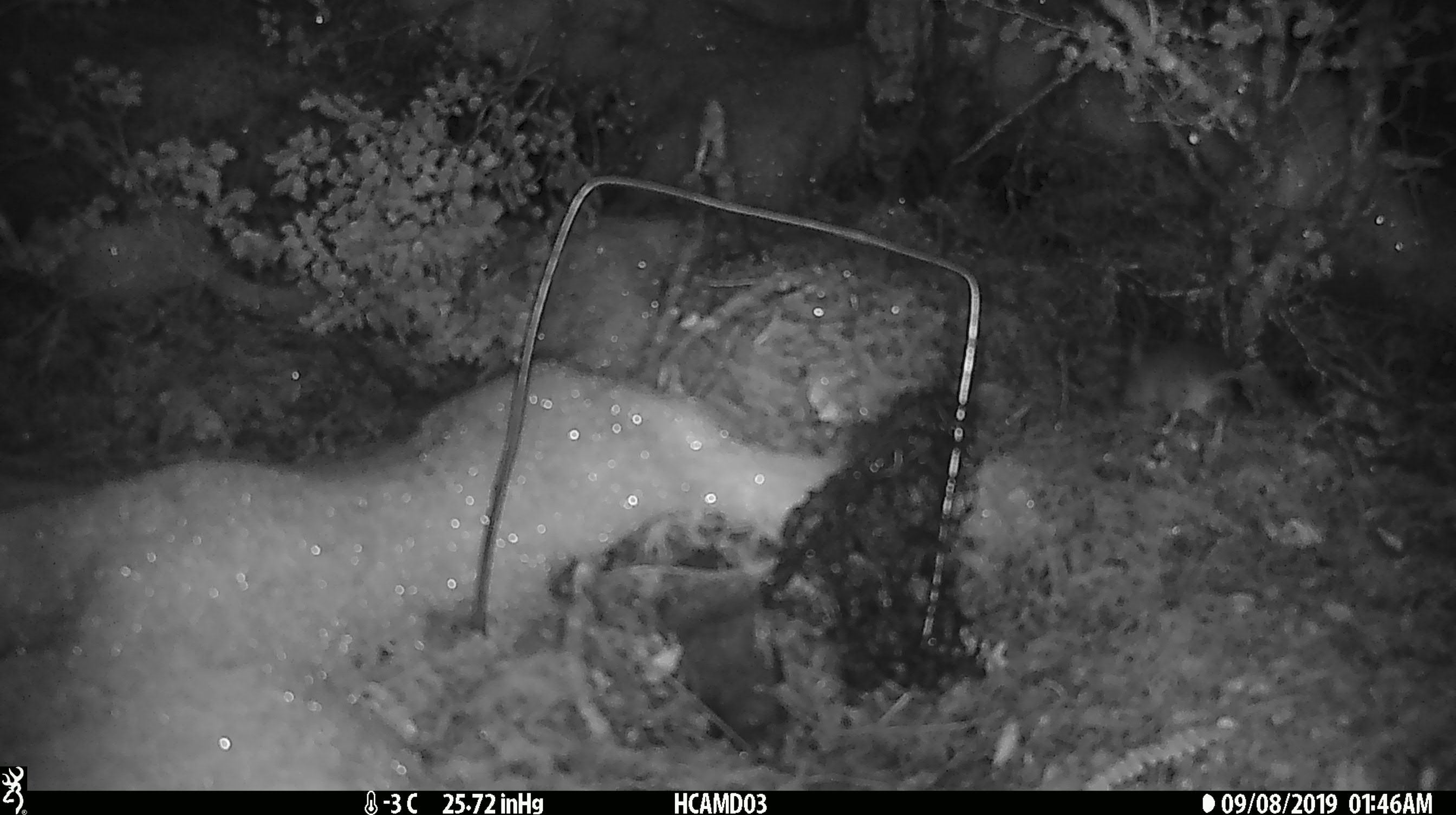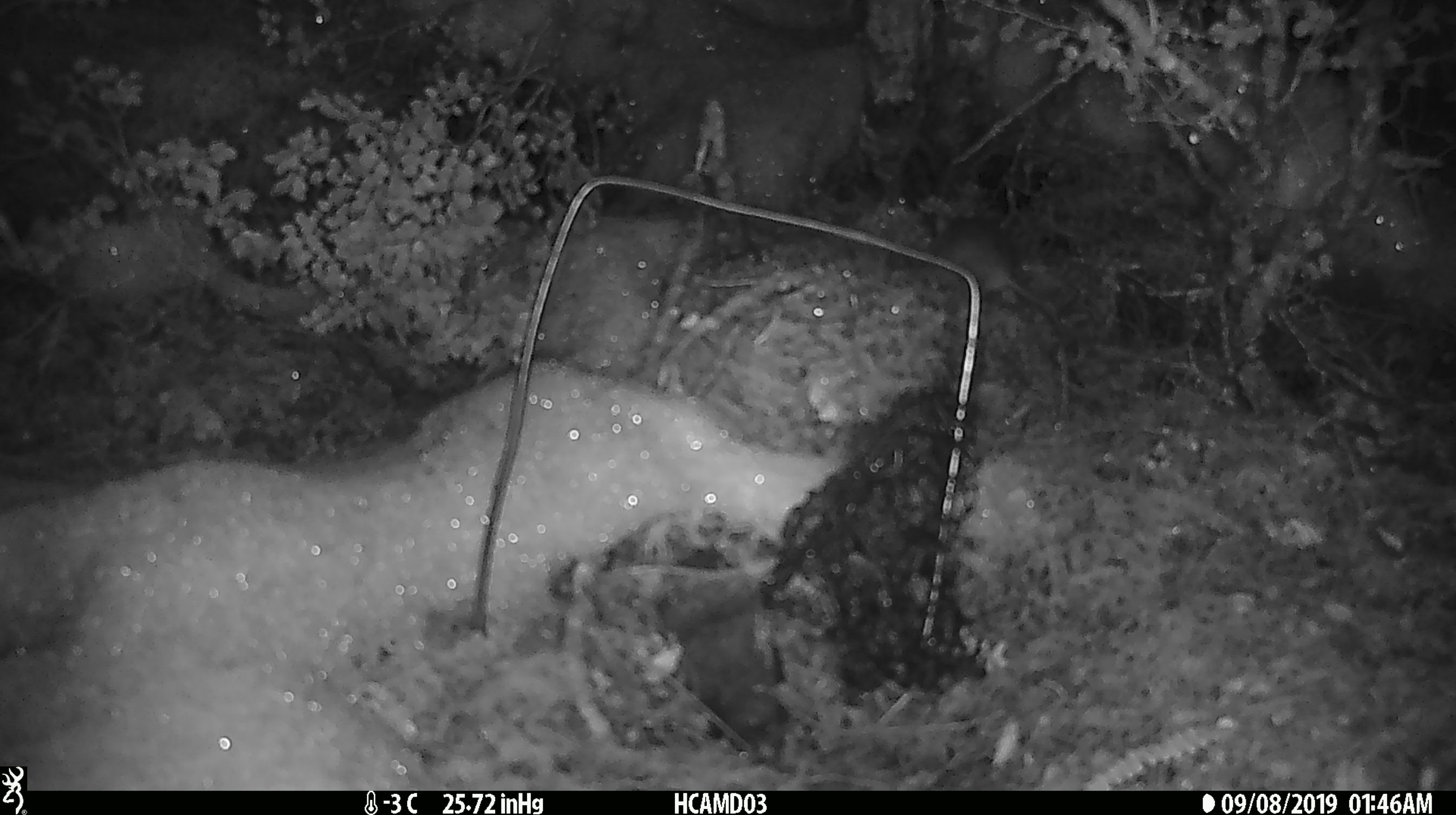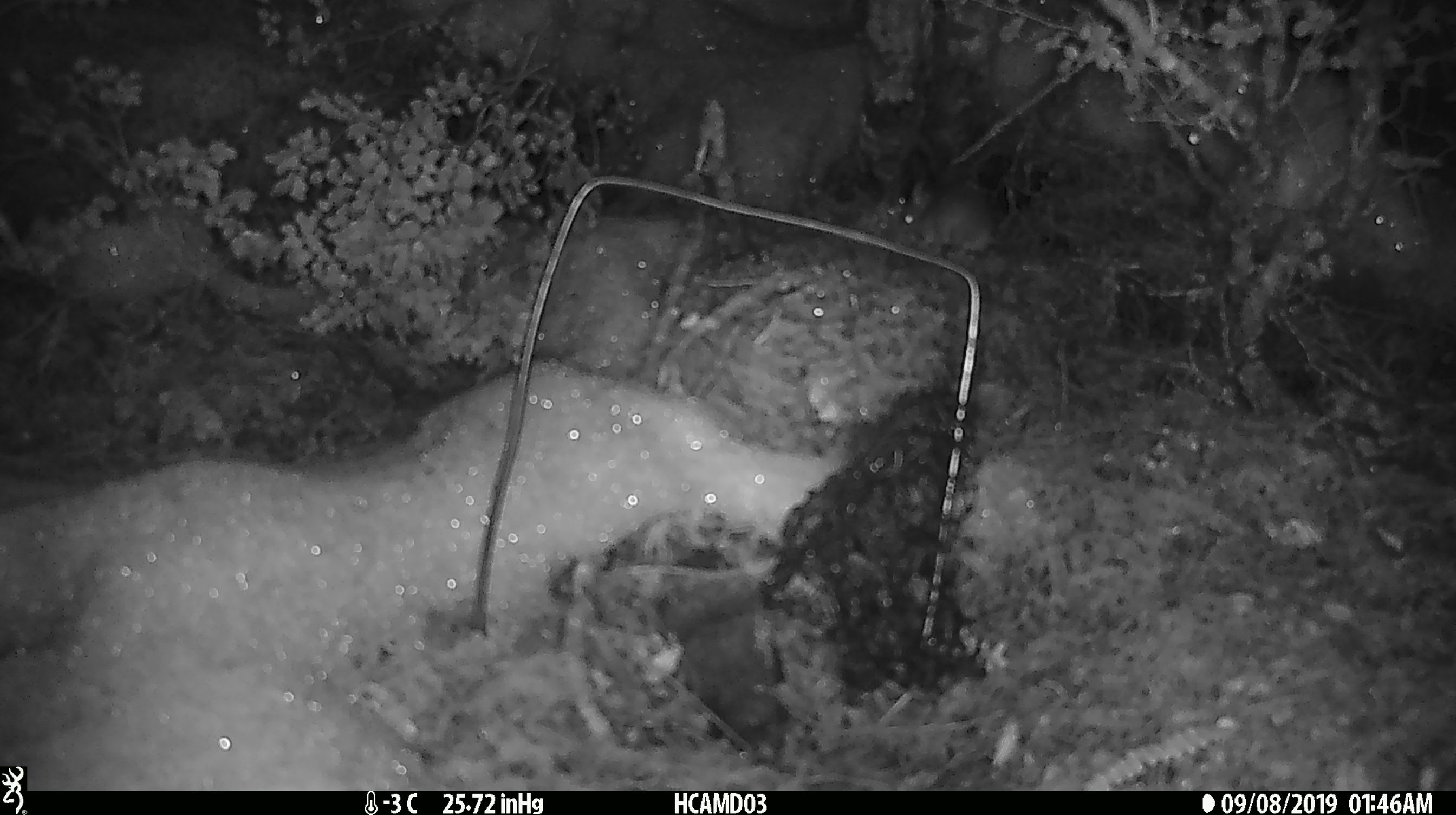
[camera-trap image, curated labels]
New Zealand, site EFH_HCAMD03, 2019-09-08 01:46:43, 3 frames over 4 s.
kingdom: Animalia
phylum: Chordata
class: Mammalia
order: Rodentia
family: Muridae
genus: Mus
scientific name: Mus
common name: mouse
Mouse (Mus).